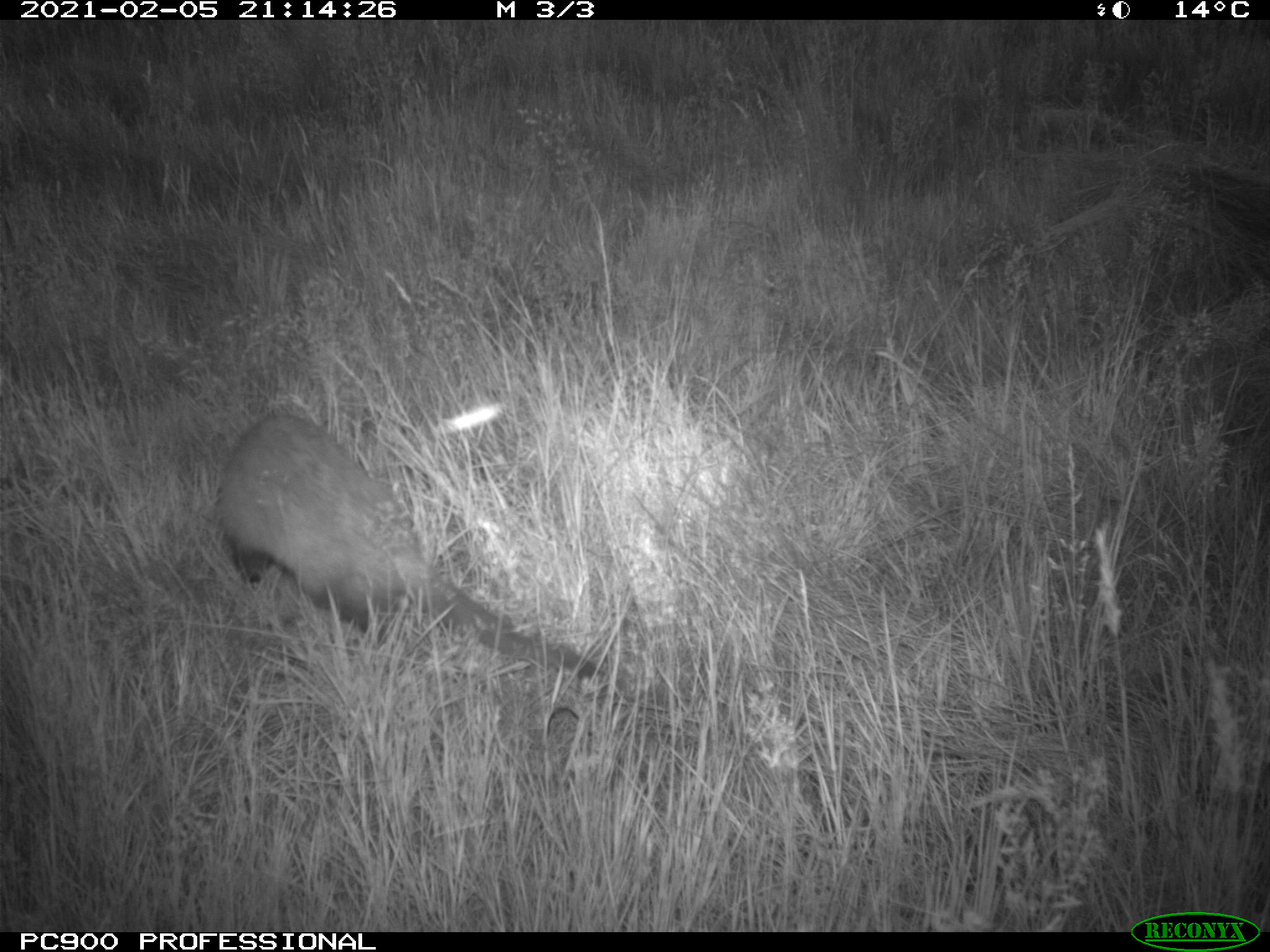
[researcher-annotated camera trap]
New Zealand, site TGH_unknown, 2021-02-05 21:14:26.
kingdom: Animalia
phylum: Chordata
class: Mammalia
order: Carnivora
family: Mustelidae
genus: Mustela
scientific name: Mustela furo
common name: ferret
Ferret (Mustela furo).